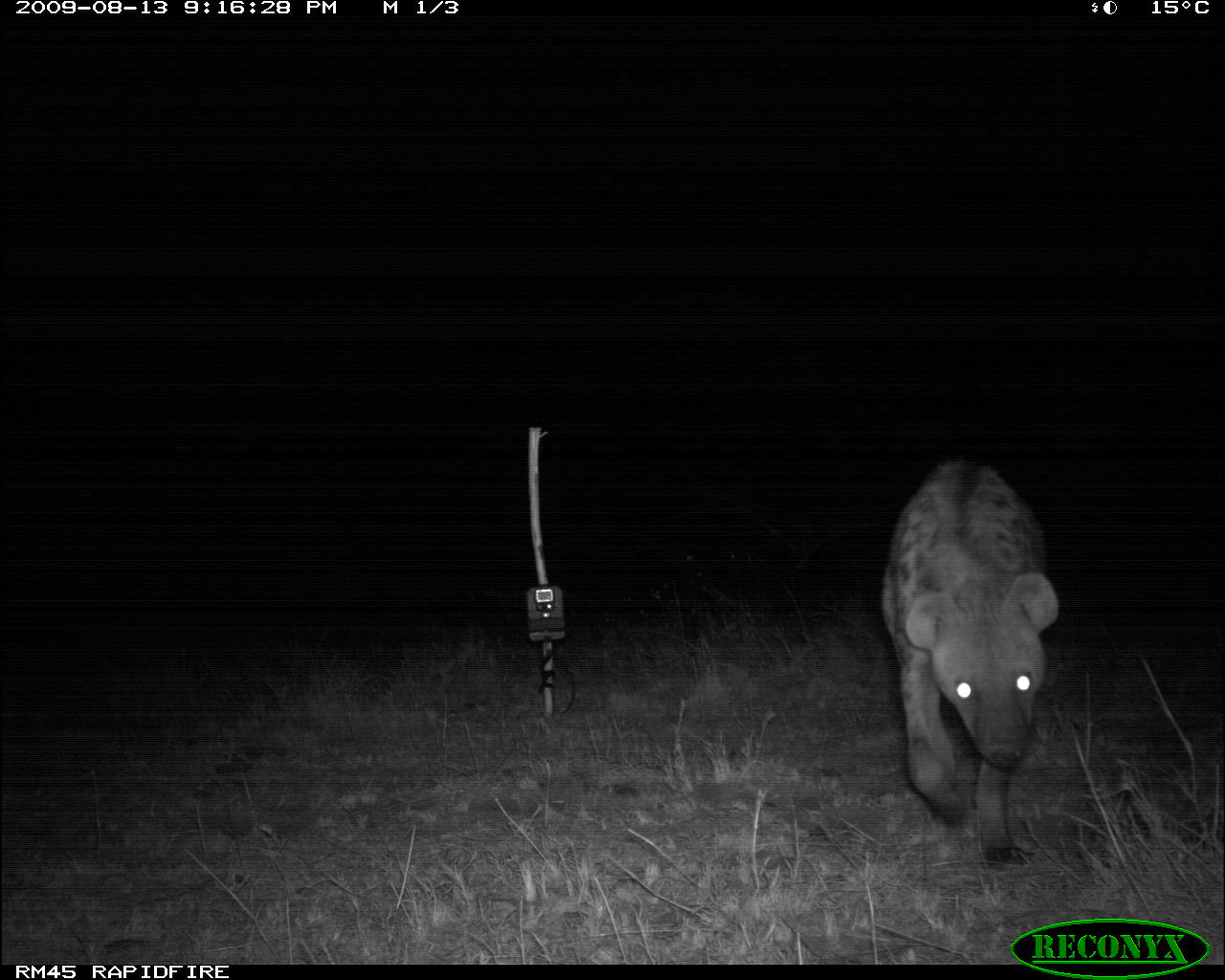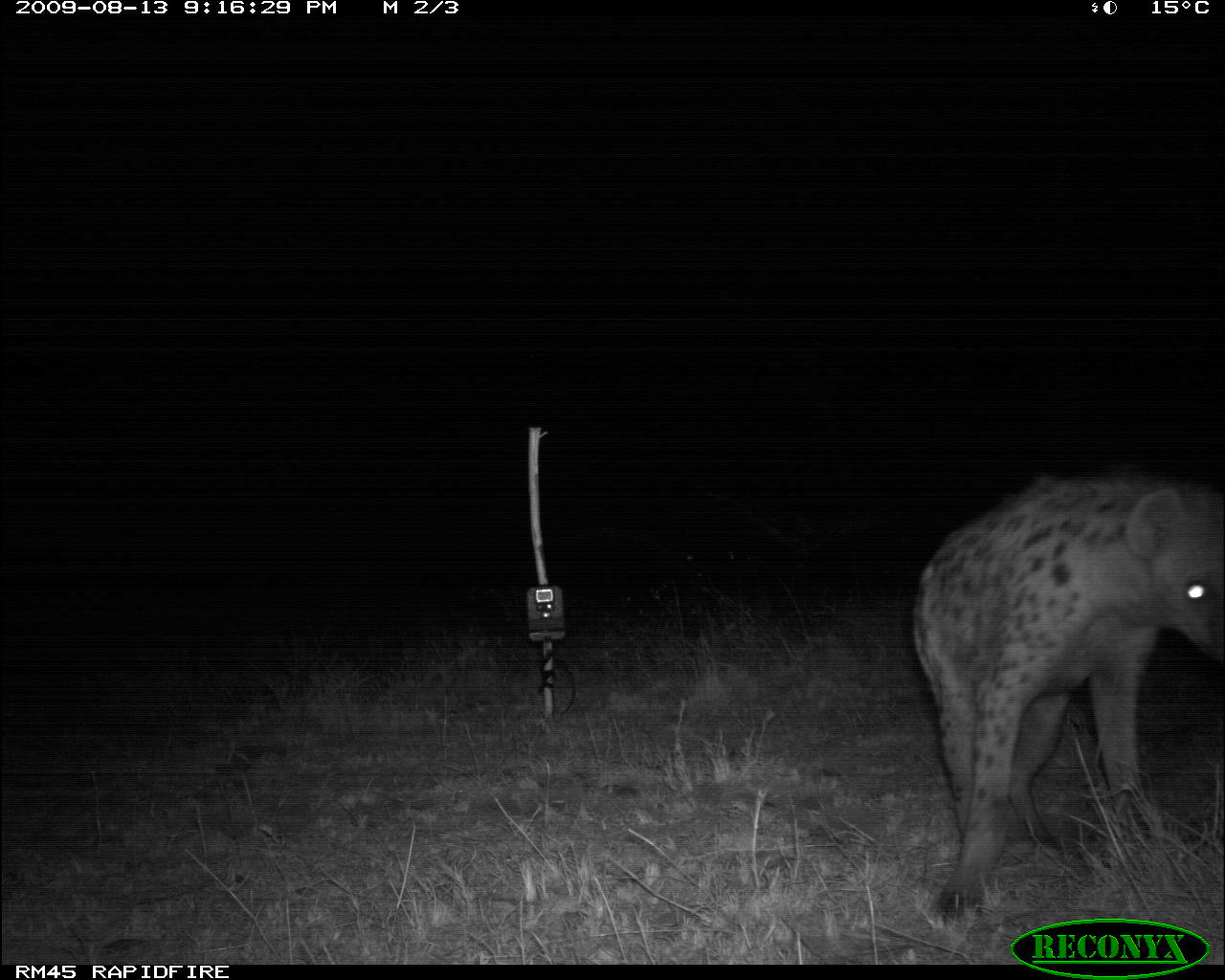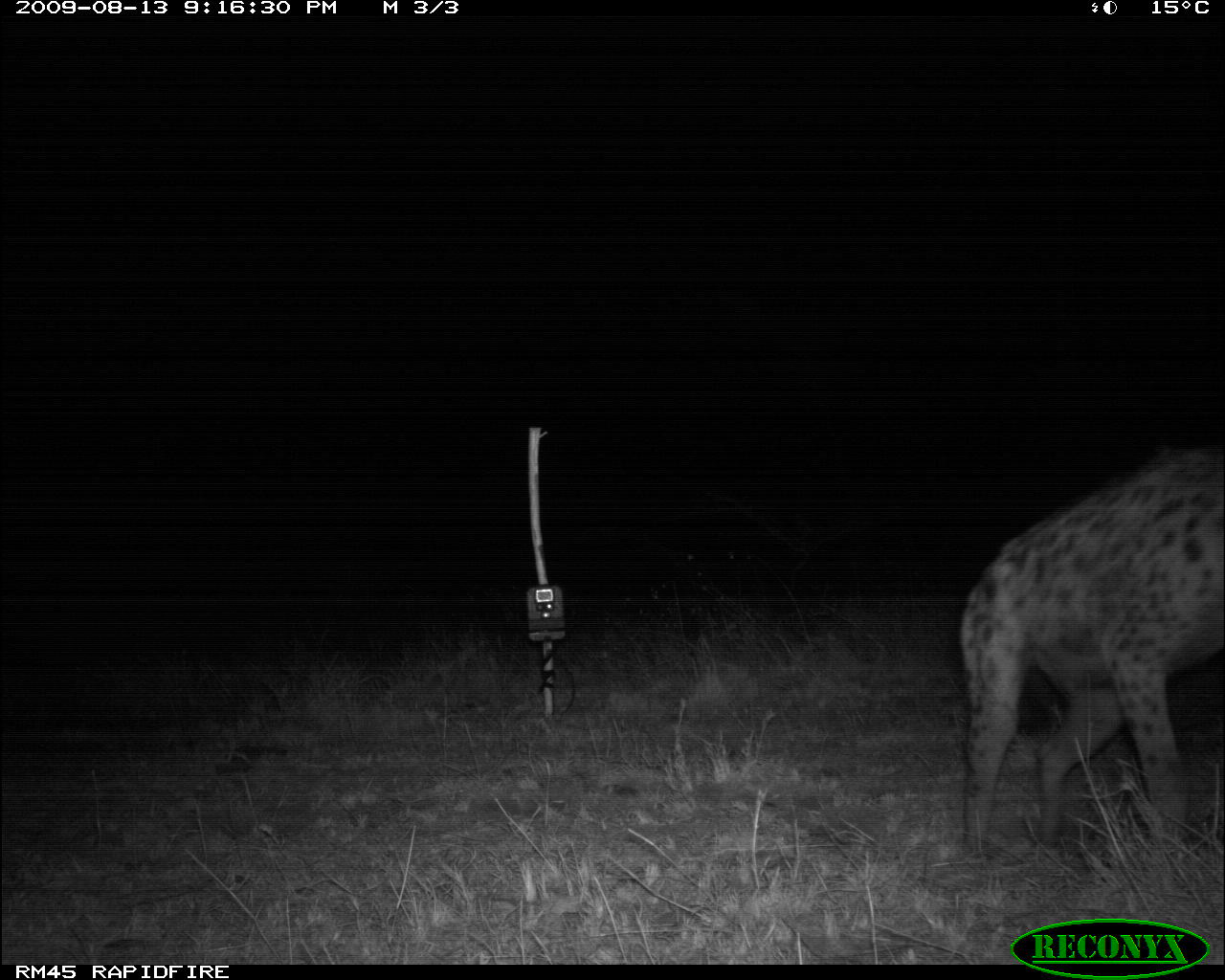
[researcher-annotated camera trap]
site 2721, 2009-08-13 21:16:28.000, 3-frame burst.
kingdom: Animalia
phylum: Chordata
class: Mammalia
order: Carnivora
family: Hyaenidae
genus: Crocuta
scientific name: Crocuta crocuta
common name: spotted hyena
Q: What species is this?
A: Crocuta crocuta (spotted hyena).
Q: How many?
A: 1.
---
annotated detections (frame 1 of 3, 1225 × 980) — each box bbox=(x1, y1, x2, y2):
crocuta crocuta: bbox=(878, 453, 1062, 869)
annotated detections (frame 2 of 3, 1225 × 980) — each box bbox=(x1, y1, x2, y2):
crocuta crocuta: bbox=(911, 471, 1225, 923)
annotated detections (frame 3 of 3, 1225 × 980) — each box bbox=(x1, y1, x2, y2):
crocuta crocuta: bbox=(958, 440, 1225, 858)